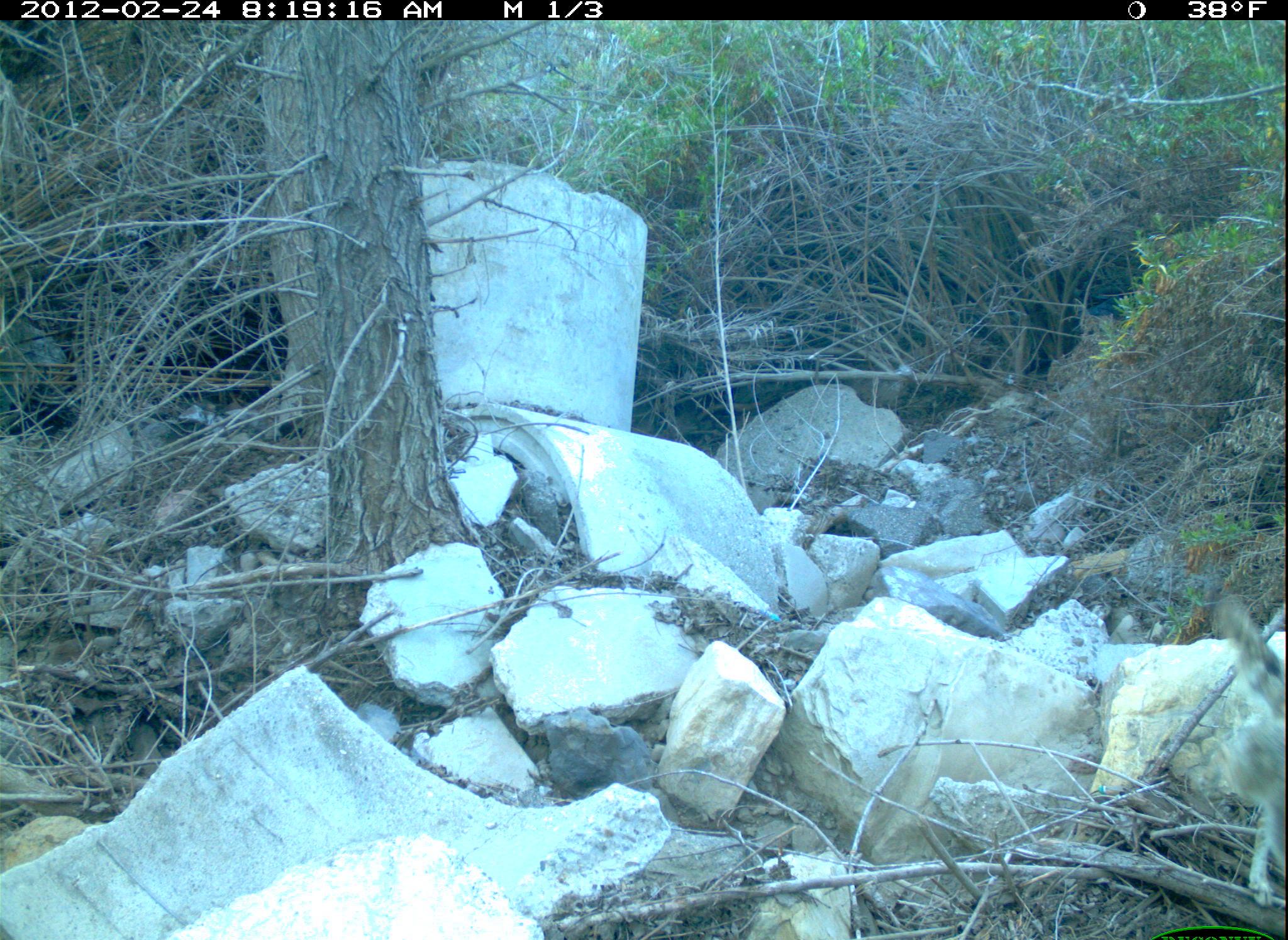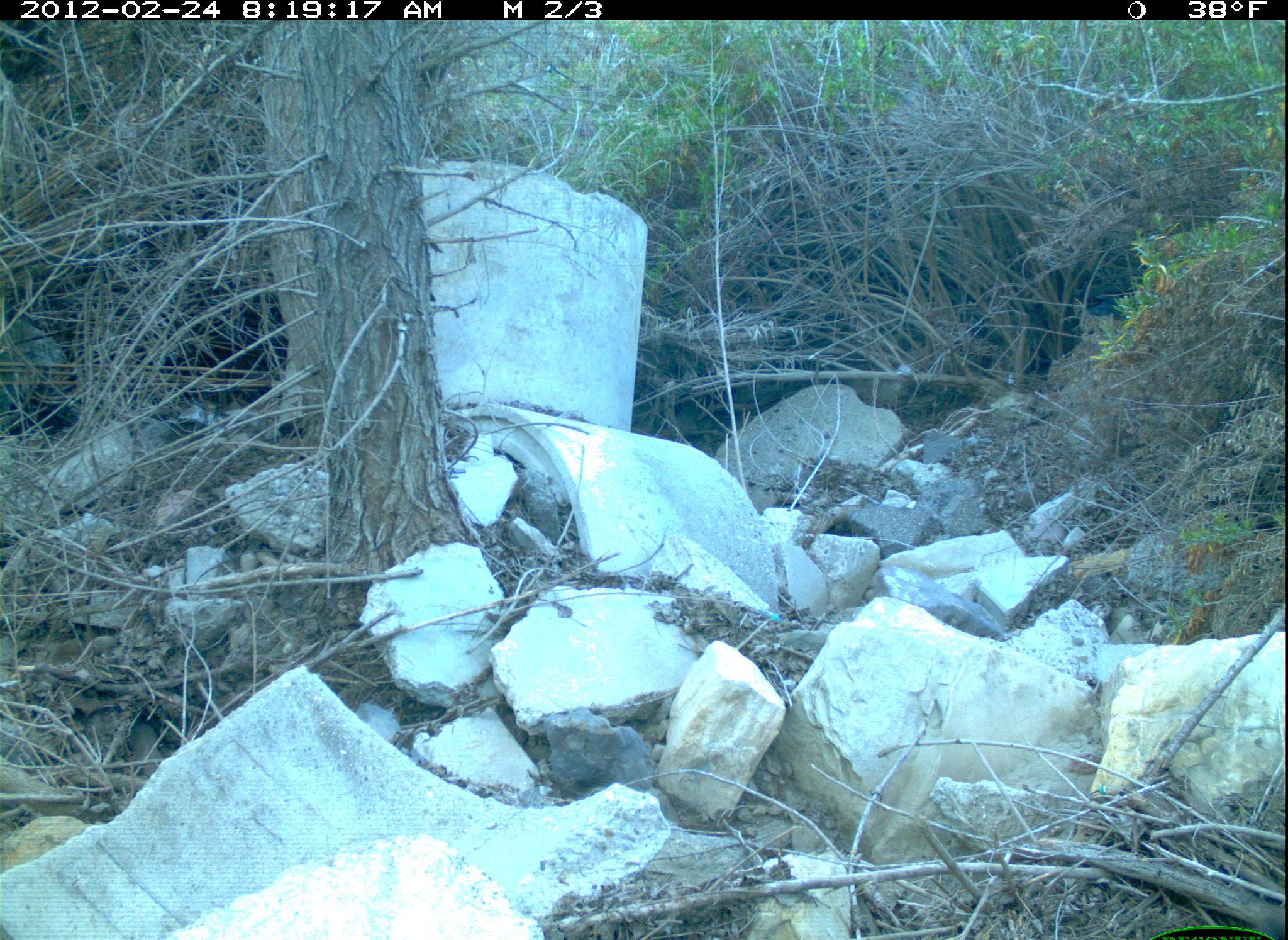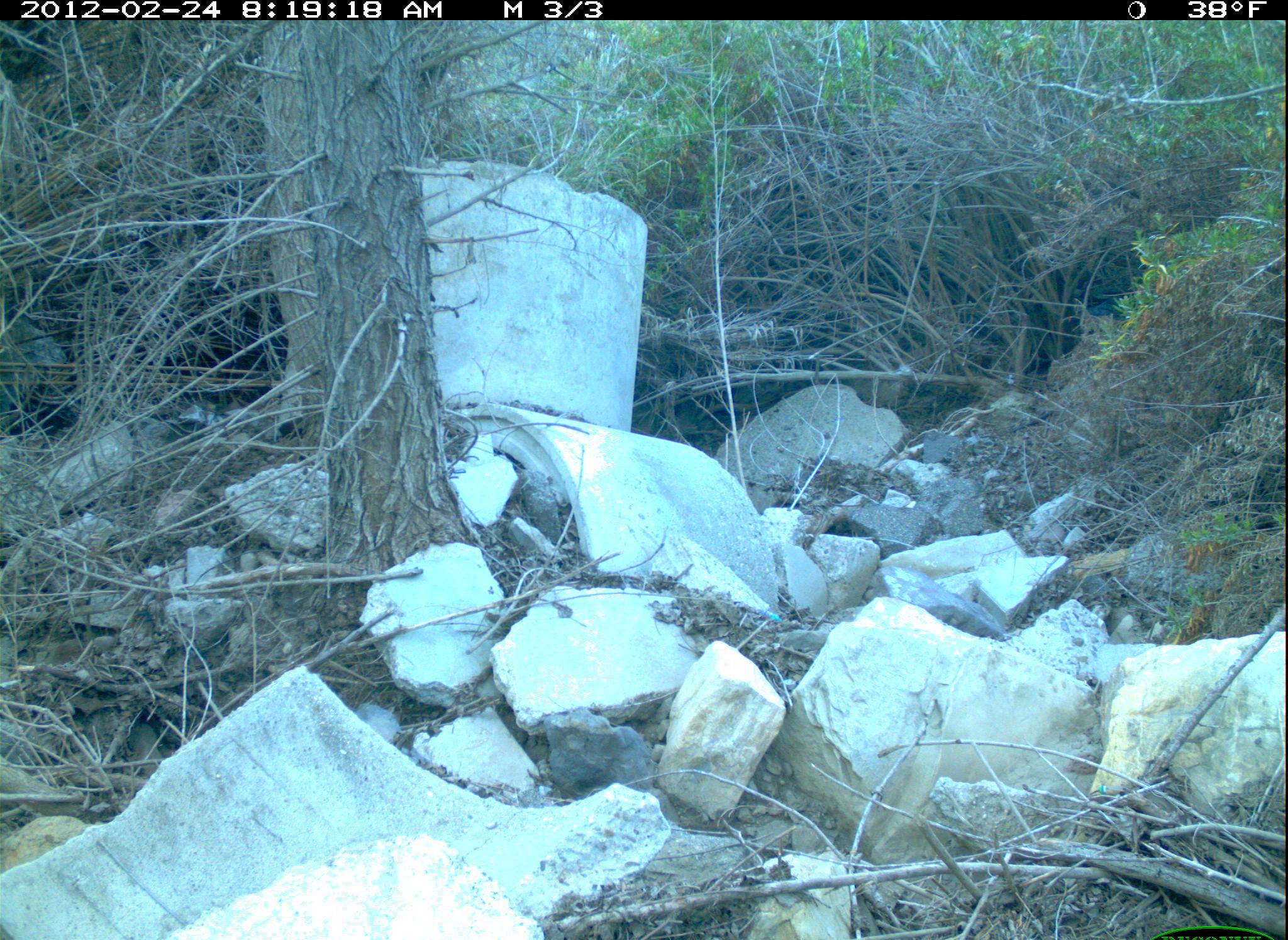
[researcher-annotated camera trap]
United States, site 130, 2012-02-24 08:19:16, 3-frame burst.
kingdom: Animalia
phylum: Chordata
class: Mammalia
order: Carnivora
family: Canidae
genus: Canis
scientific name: Canis latrans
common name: coyote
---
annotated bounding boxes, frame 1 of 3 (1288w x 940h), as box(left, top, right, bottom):
coyote: box(1199, 552, 1282, 923)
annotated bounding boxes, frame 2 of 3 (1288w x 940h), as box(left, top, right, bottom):
coyote: box(834, 361, 937, 416)